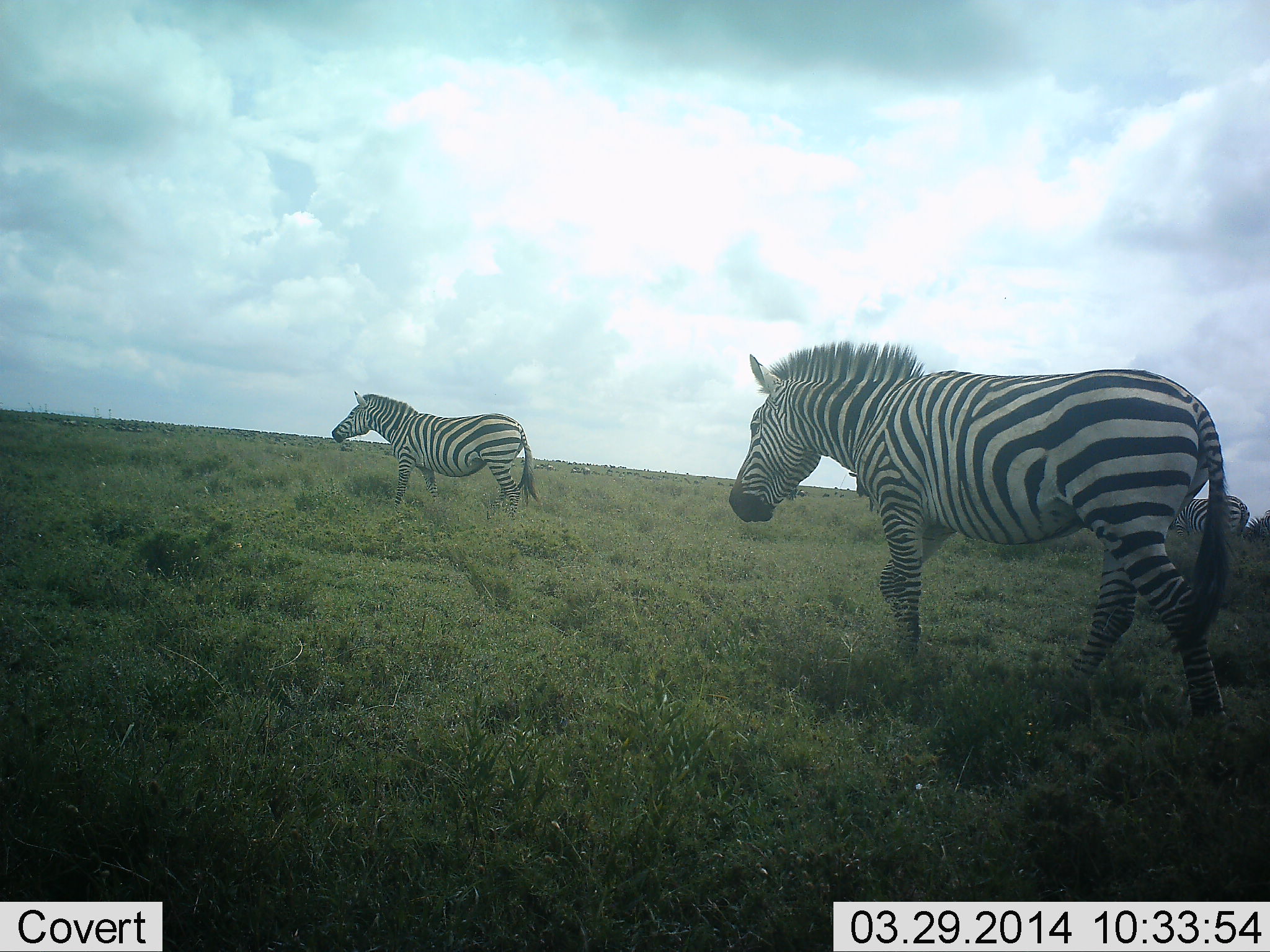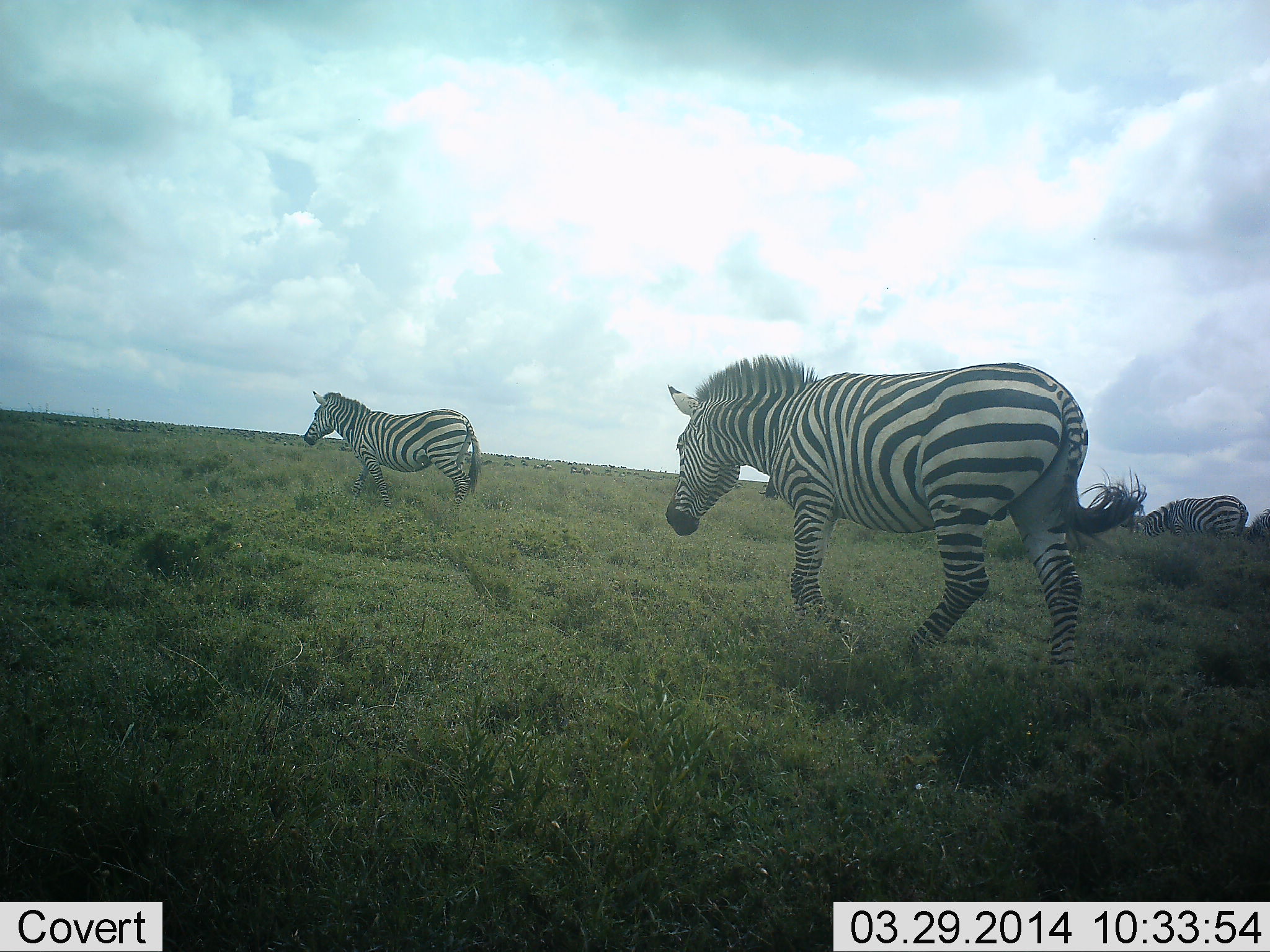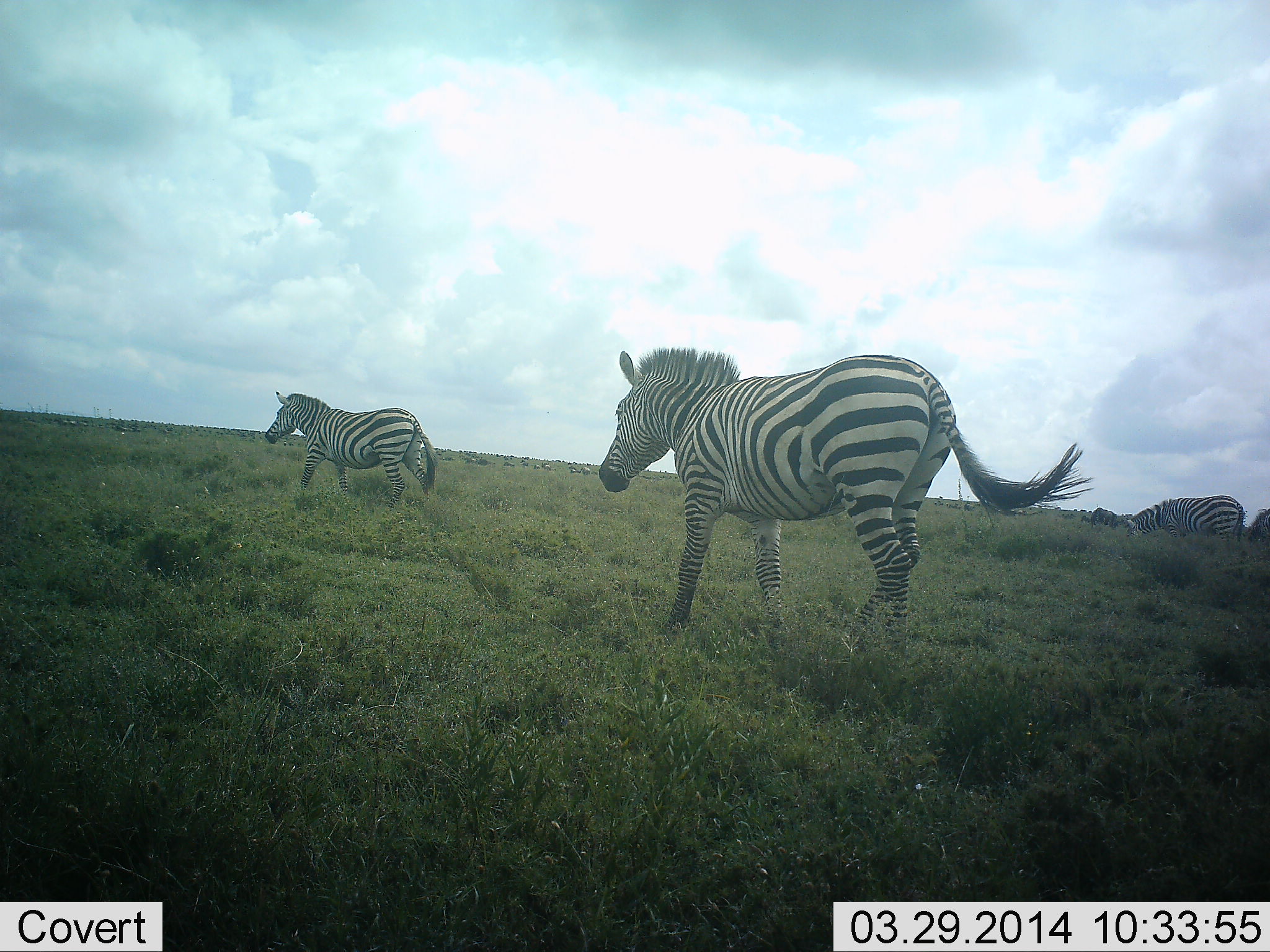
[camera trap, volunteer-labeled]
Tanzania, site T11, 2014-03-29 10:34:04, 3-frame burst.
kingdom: Animalia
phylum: Chordata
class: Mammalia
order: Perissodactyla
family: Equidae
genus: Equus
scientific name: Equus quagga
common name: plains zebra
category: zebra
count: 3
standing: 9%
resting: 9%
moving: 100%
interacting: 0%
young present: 0%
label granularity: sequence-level